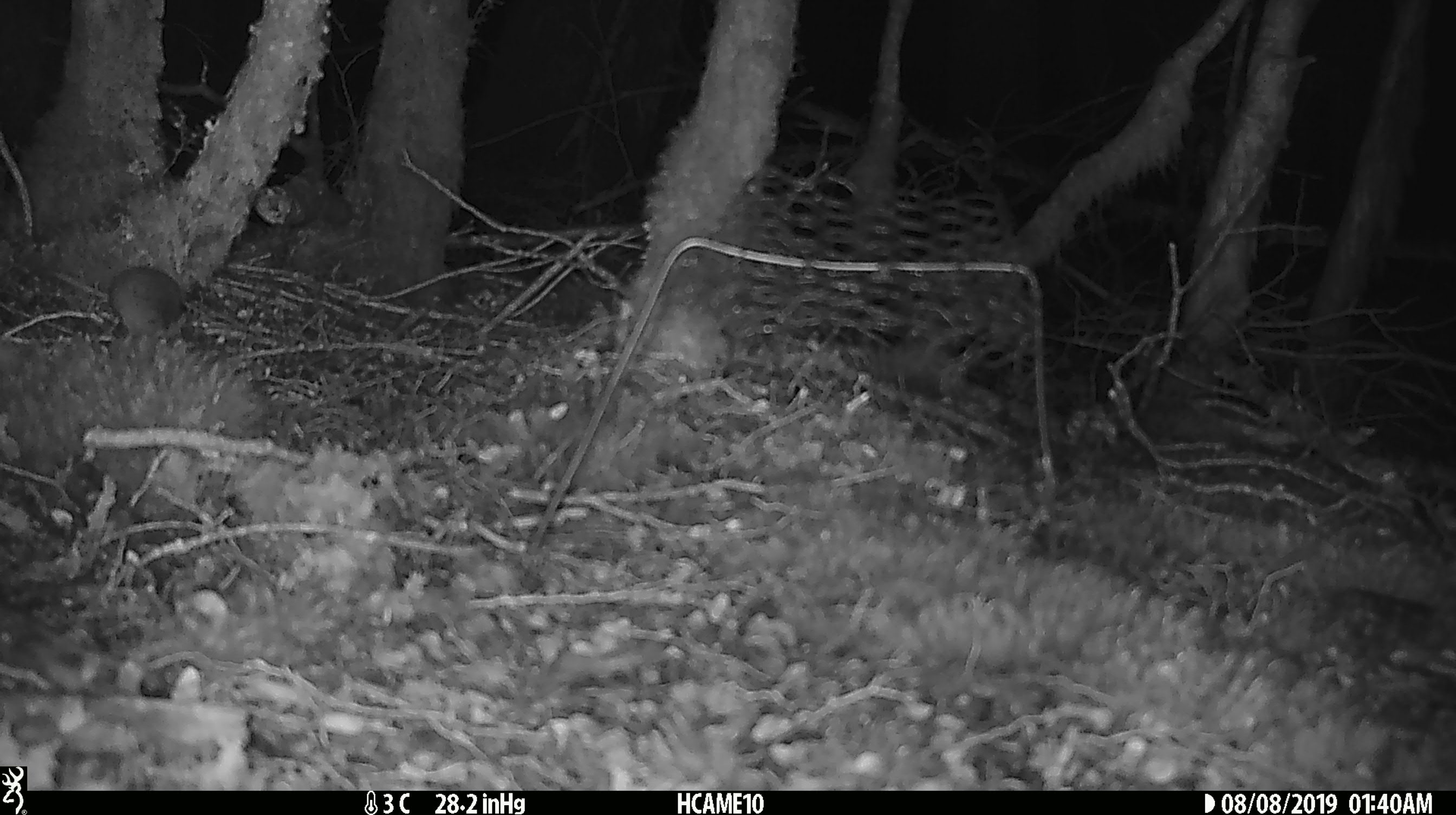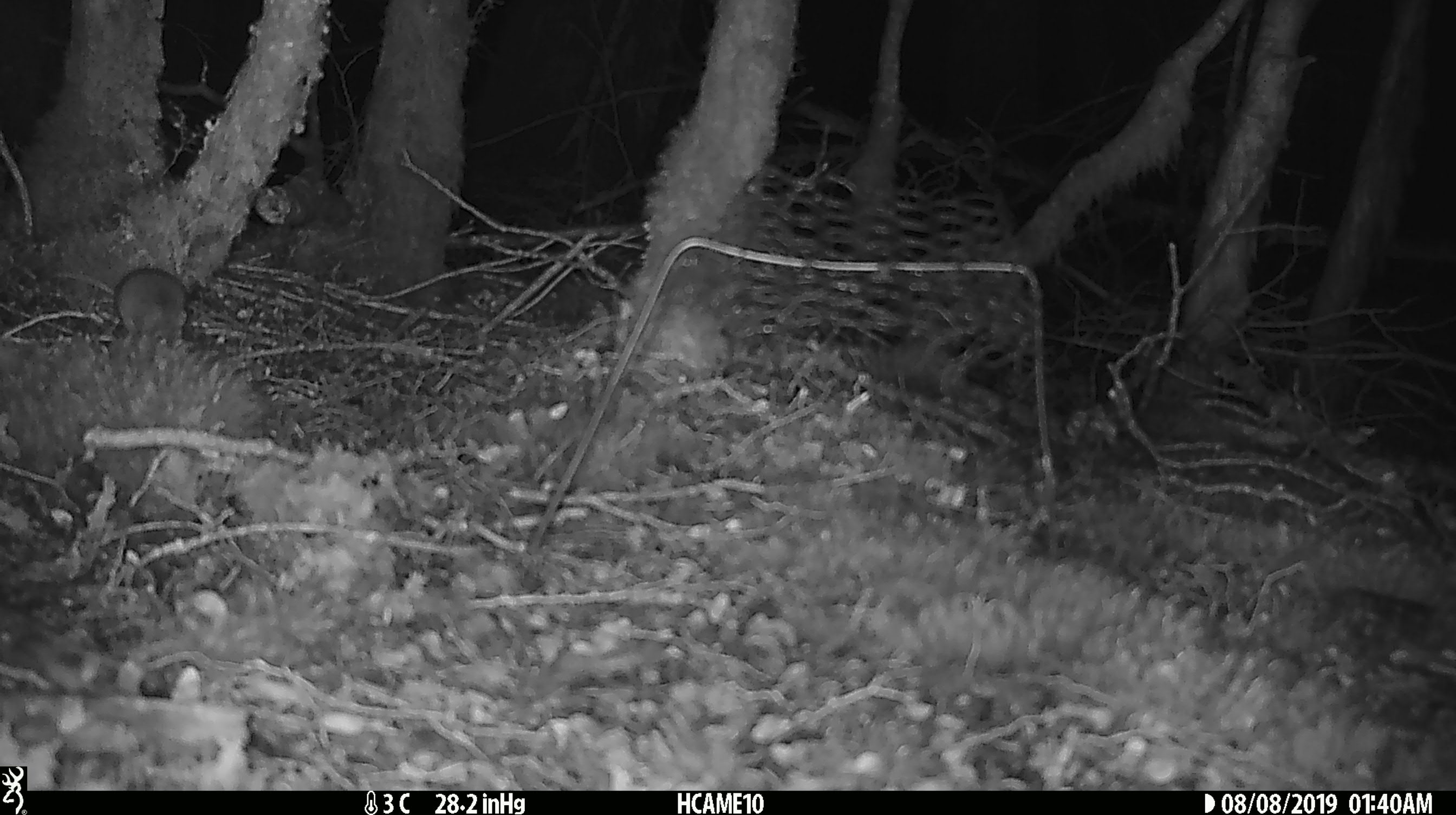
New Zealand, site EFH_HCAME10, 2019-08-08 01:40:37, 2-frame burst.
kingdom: Animalia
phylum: Chordata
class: Mammalia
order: Rodentia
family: Muridae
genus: Mus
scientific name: Mus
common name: mouse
Mouse (Mus).